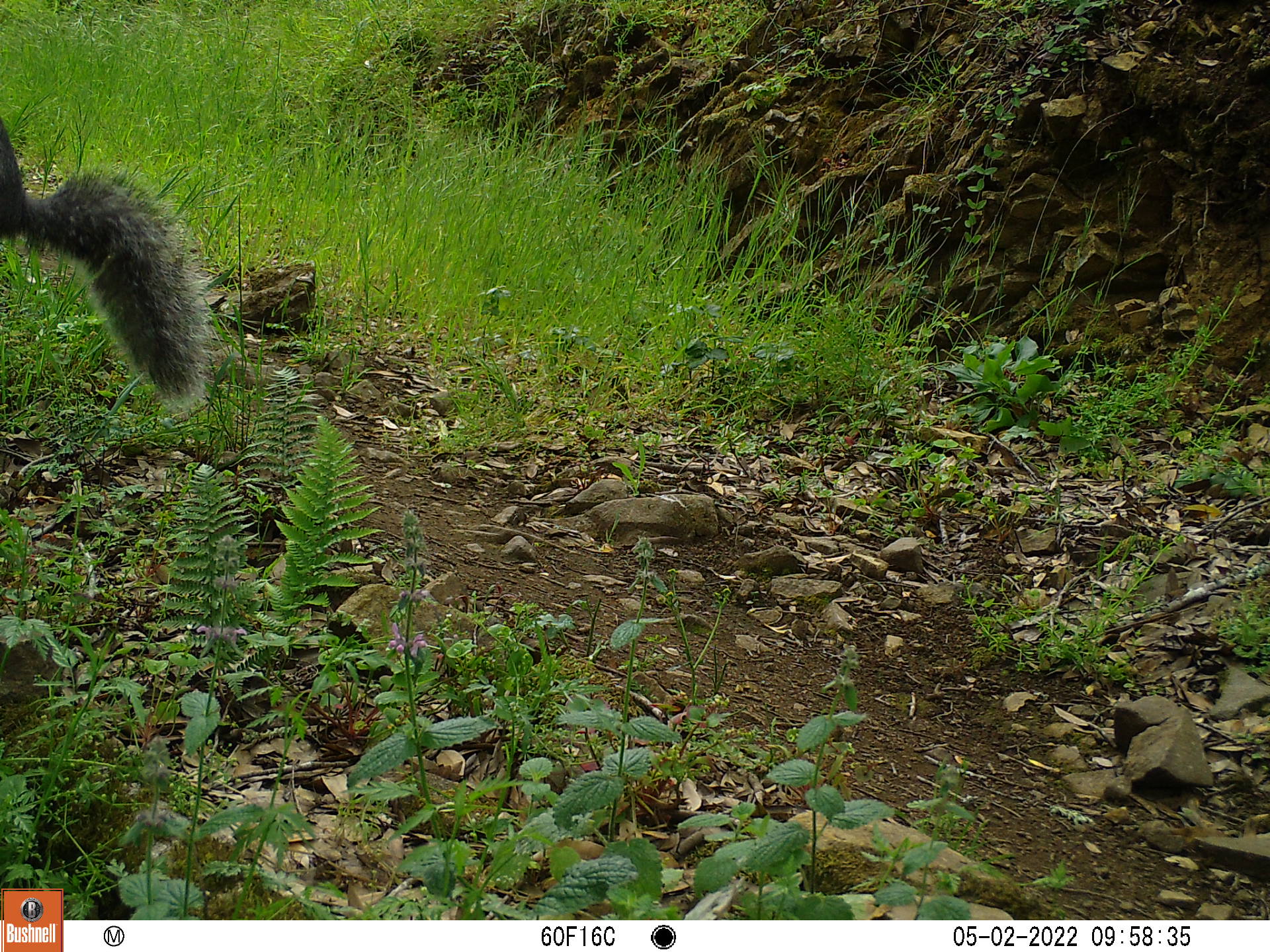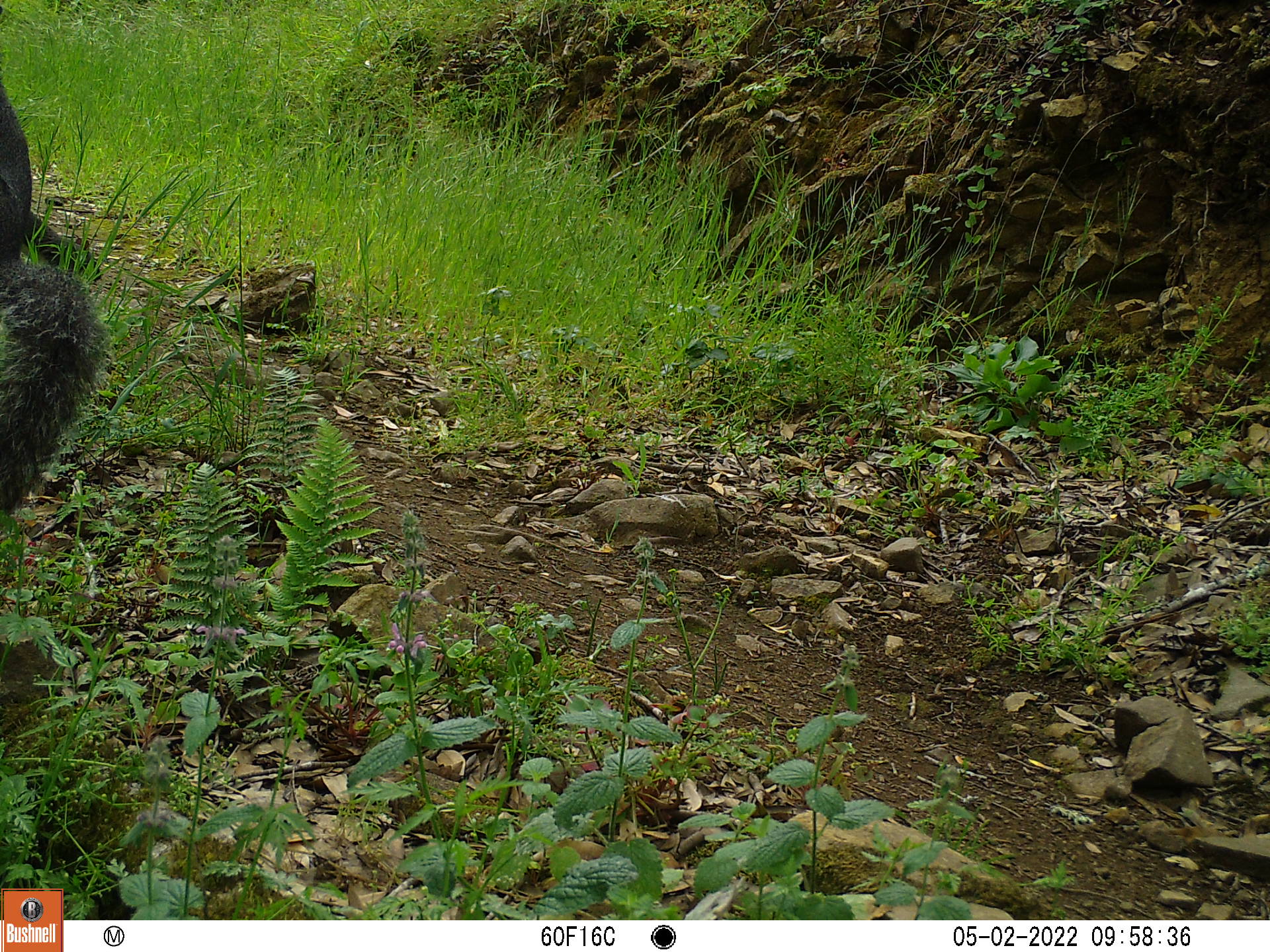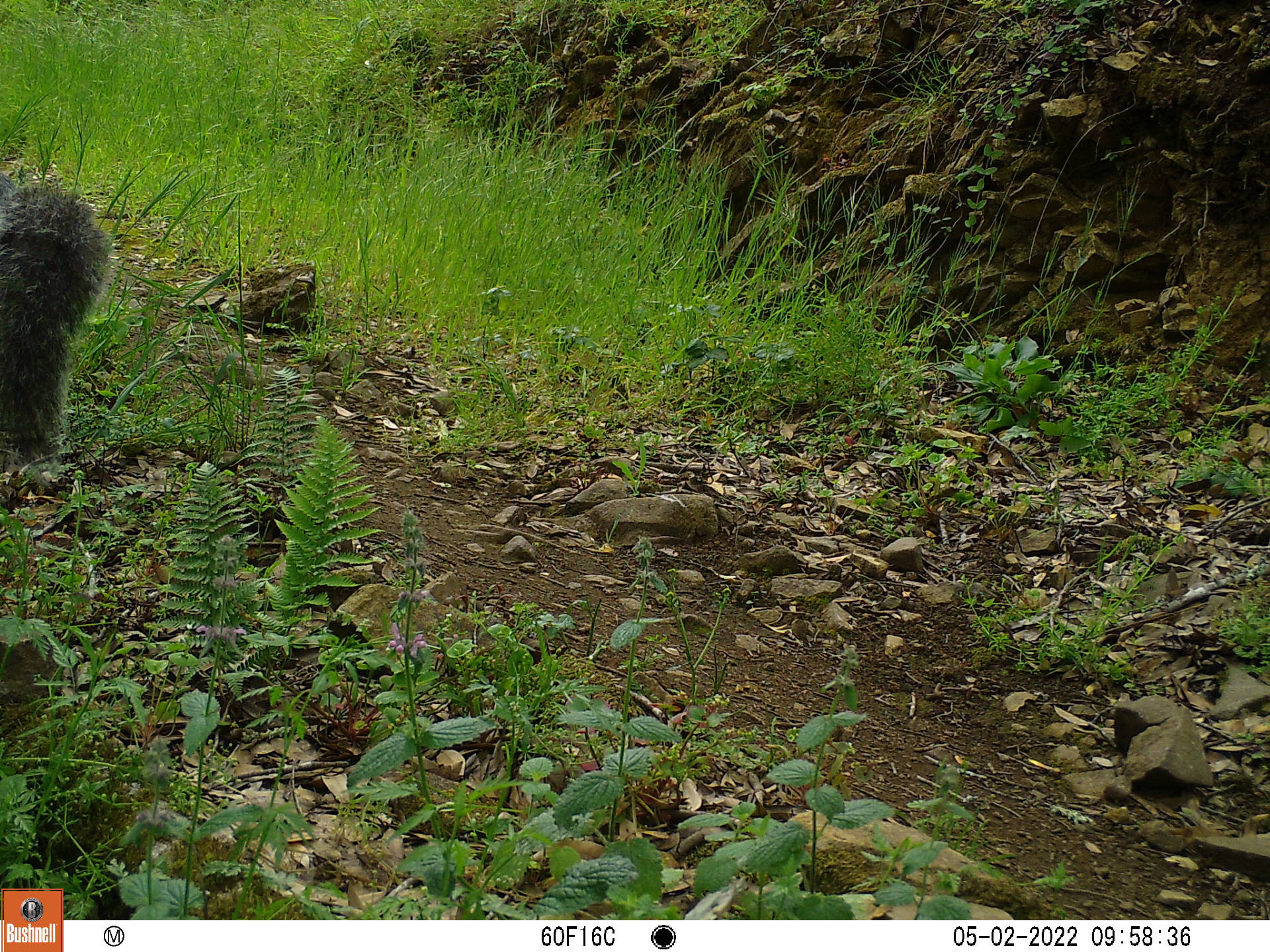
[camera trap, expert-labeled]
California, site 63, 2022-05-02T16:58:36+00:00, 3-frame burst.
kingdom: Animalia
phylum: Chordata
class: Mammalia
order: Rodentia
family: Sciuridae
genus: Sciurus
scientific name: Sciurus griseus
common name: western gray squirrel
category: western grey squirrel